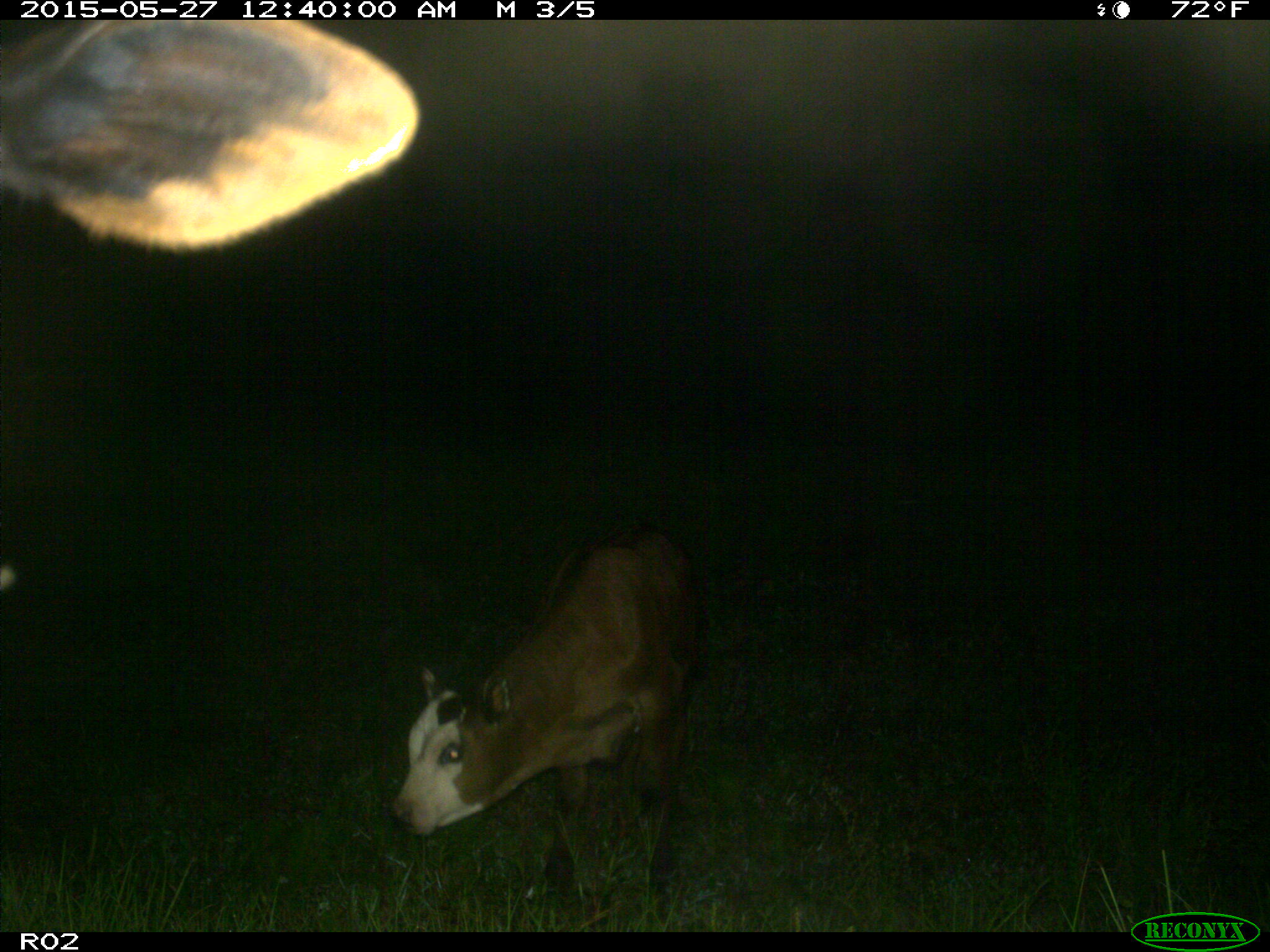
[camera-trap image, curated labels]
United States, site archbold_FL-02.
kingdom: Animalia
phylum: Chordata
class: Mammalia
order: Artiodactyla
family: Bovidae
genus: Bos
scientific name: Bos taurus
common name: domestic cow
Bos taurus (domestic cow).